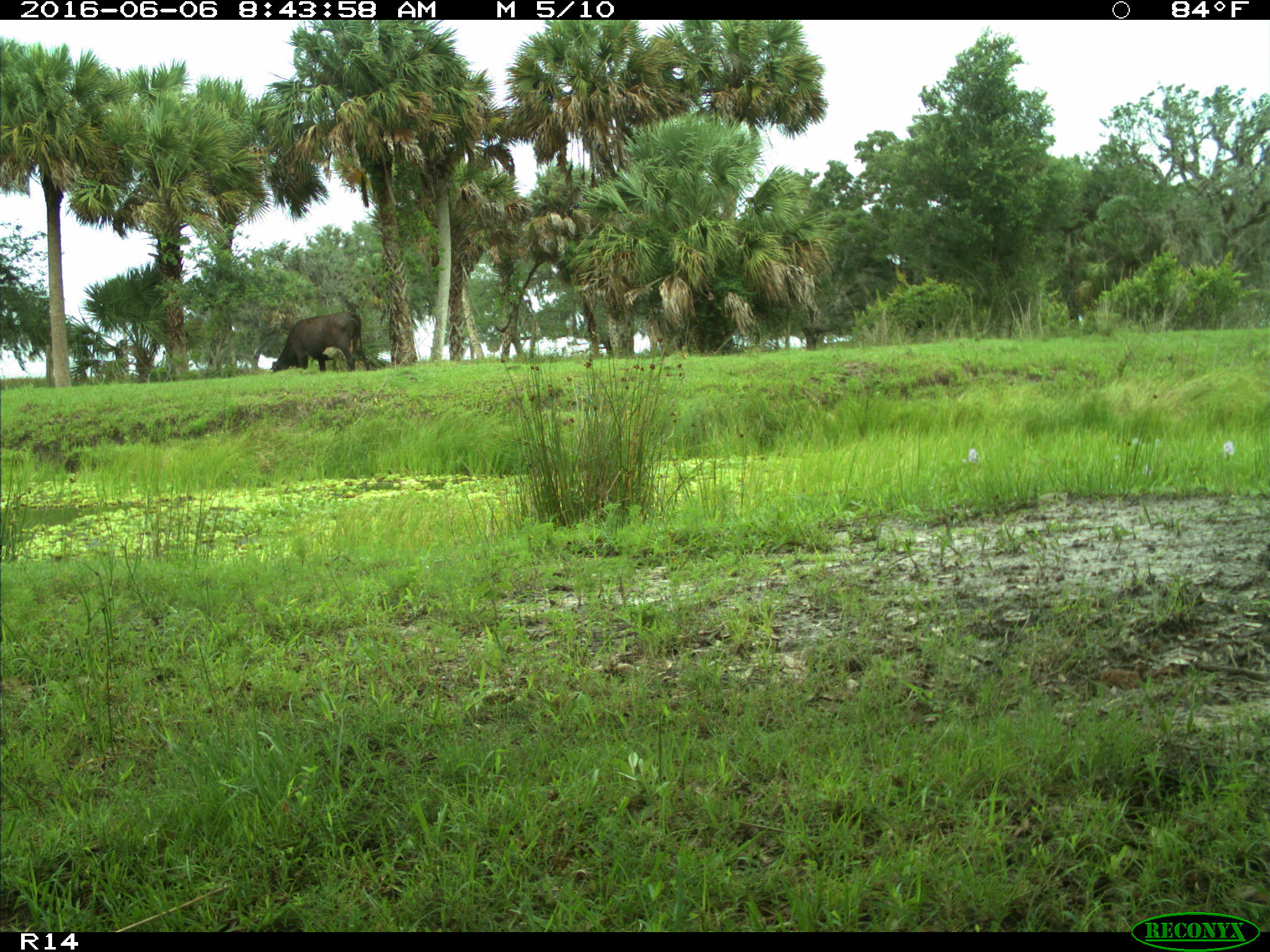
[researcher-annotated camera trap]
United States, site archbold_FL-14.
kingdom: Animalia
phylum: Chordata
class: Mammalia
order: Artiodactyla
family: Bovidae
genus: Bos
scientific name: Bos taurus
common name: domestic cow